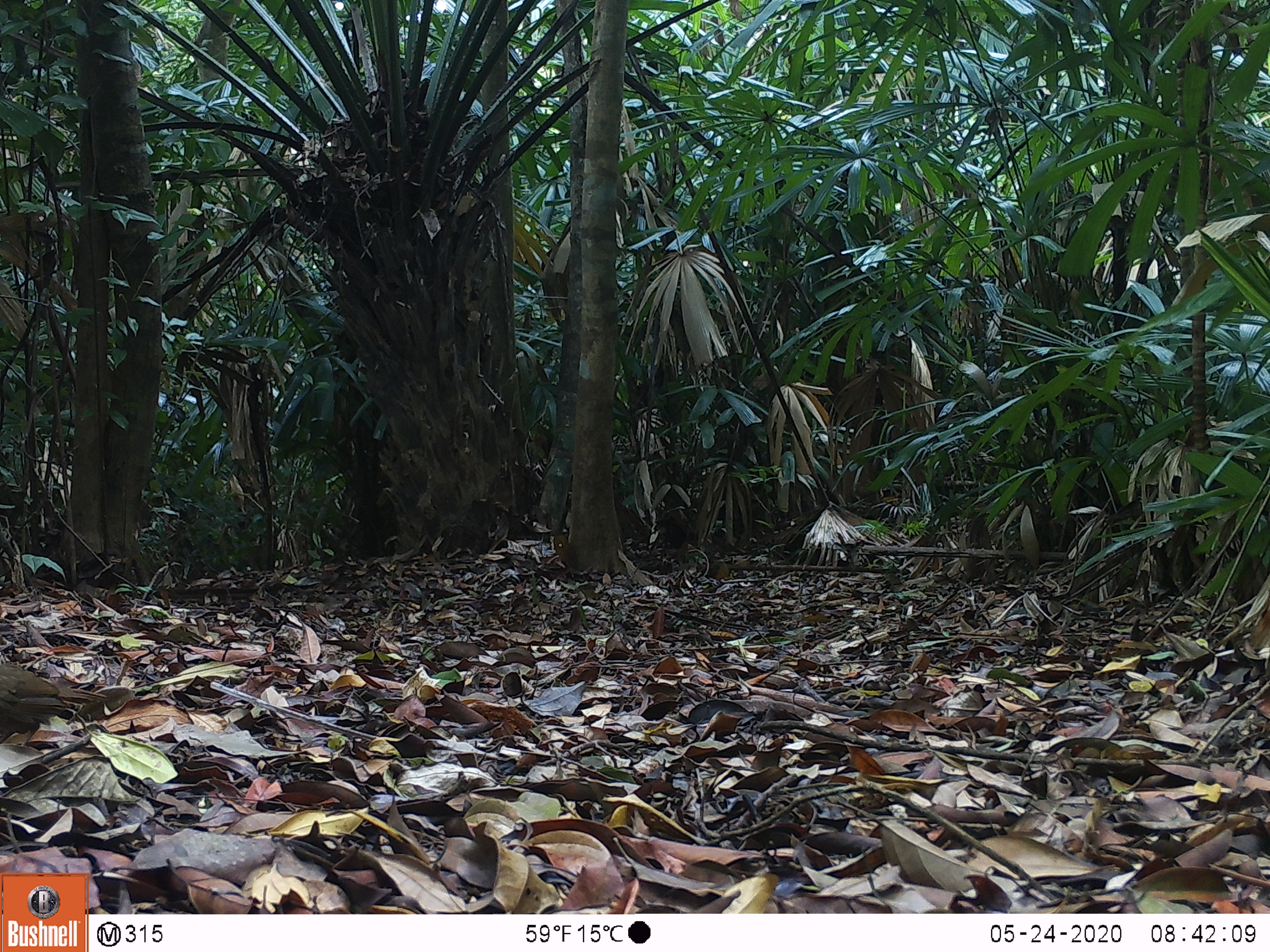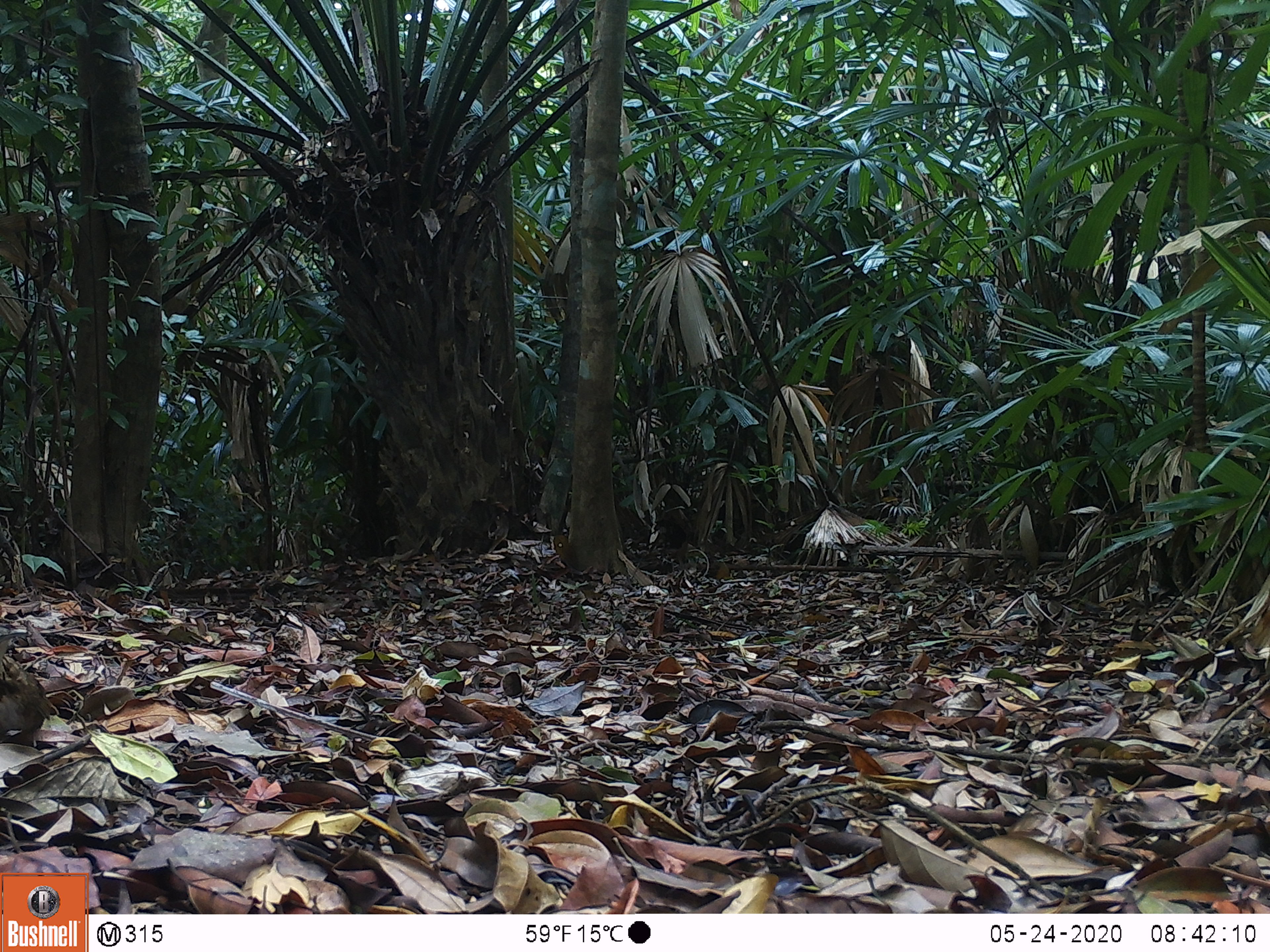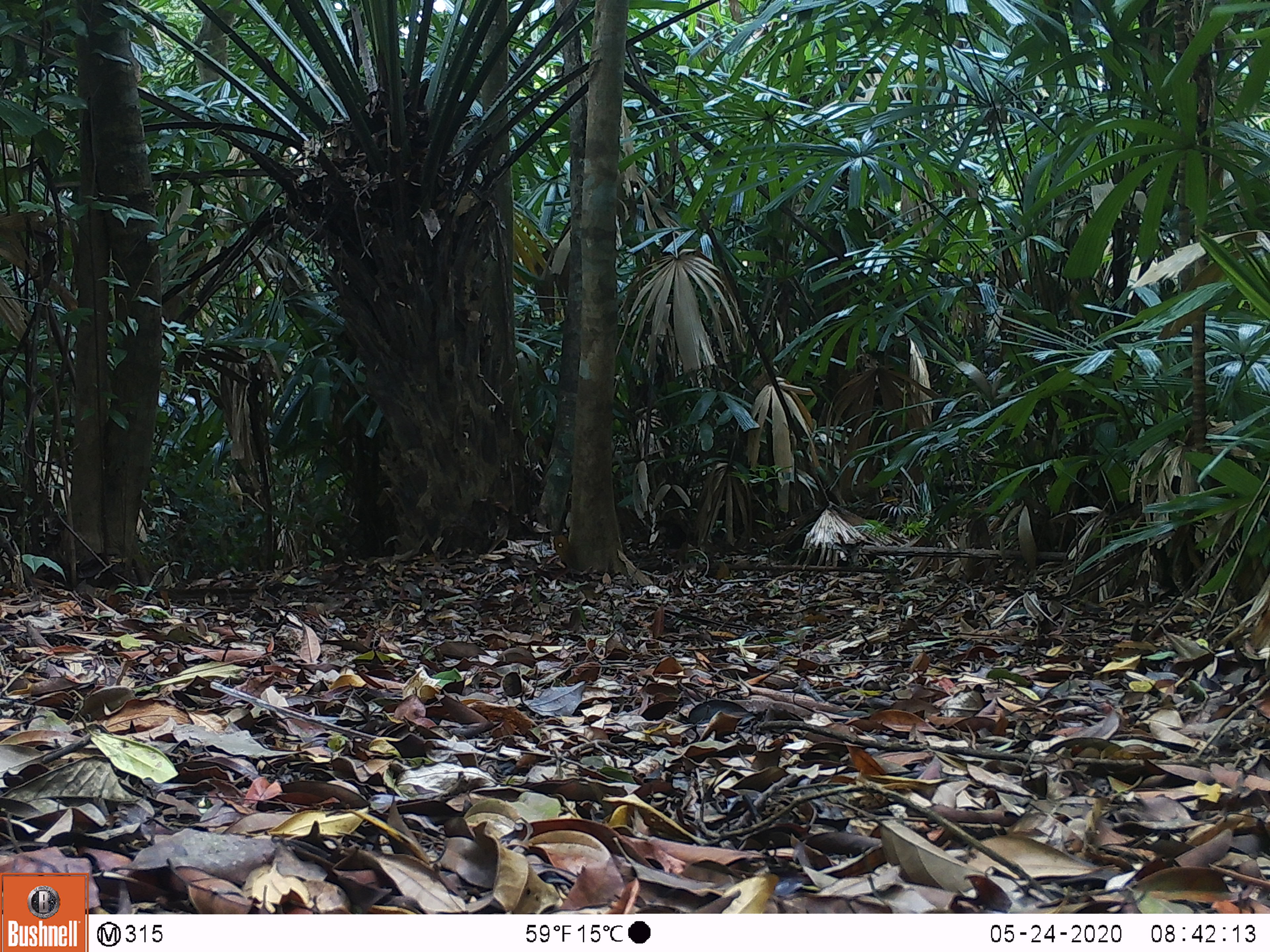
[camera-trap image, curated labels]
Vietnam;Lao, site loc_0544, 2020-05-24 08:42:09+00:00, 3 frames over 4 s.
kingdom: Animalia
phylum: Chordata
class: Aves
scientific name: Aves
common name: bird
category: unidentified bird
Unidentified bird (bird) (Aves). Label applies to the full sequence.